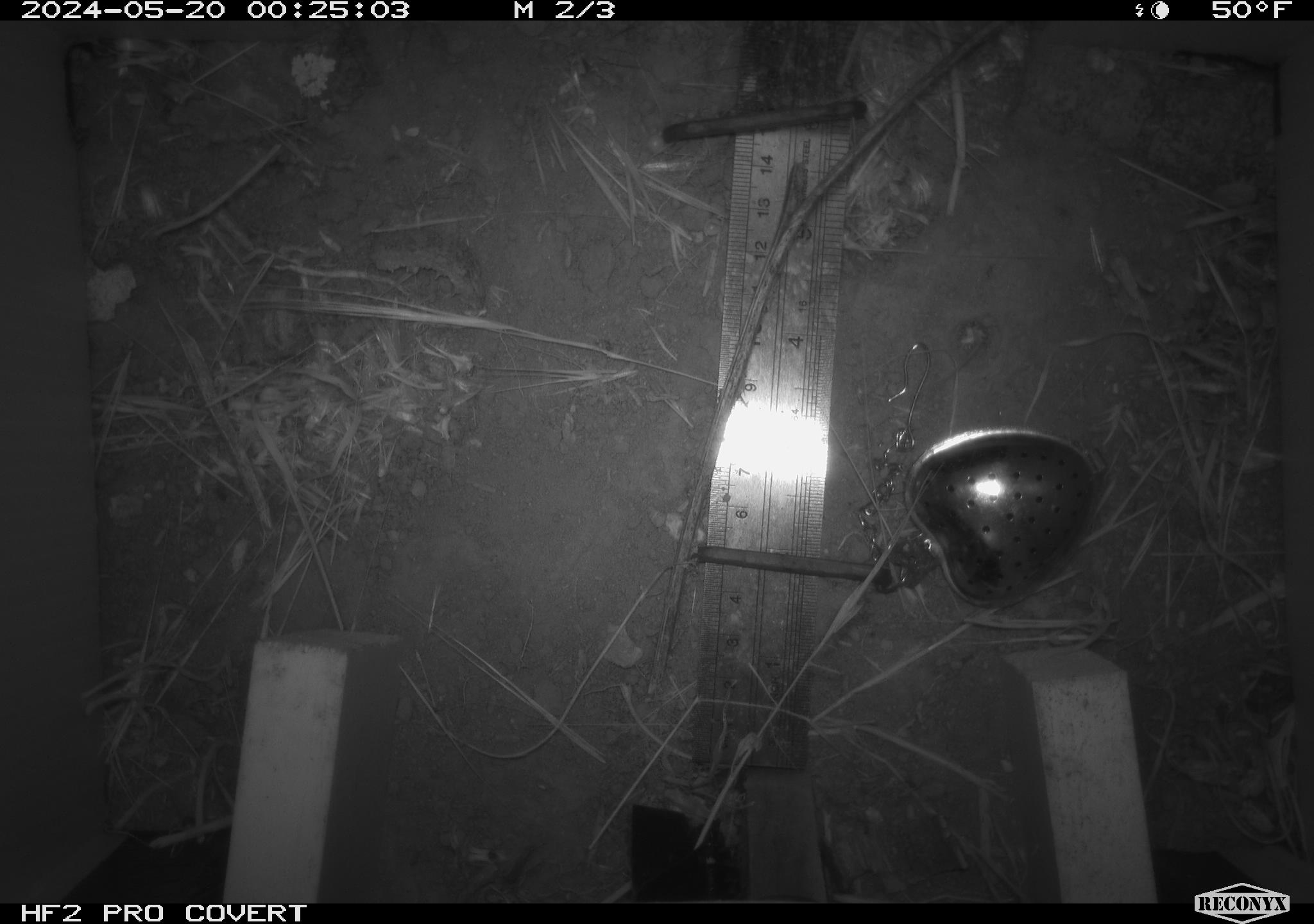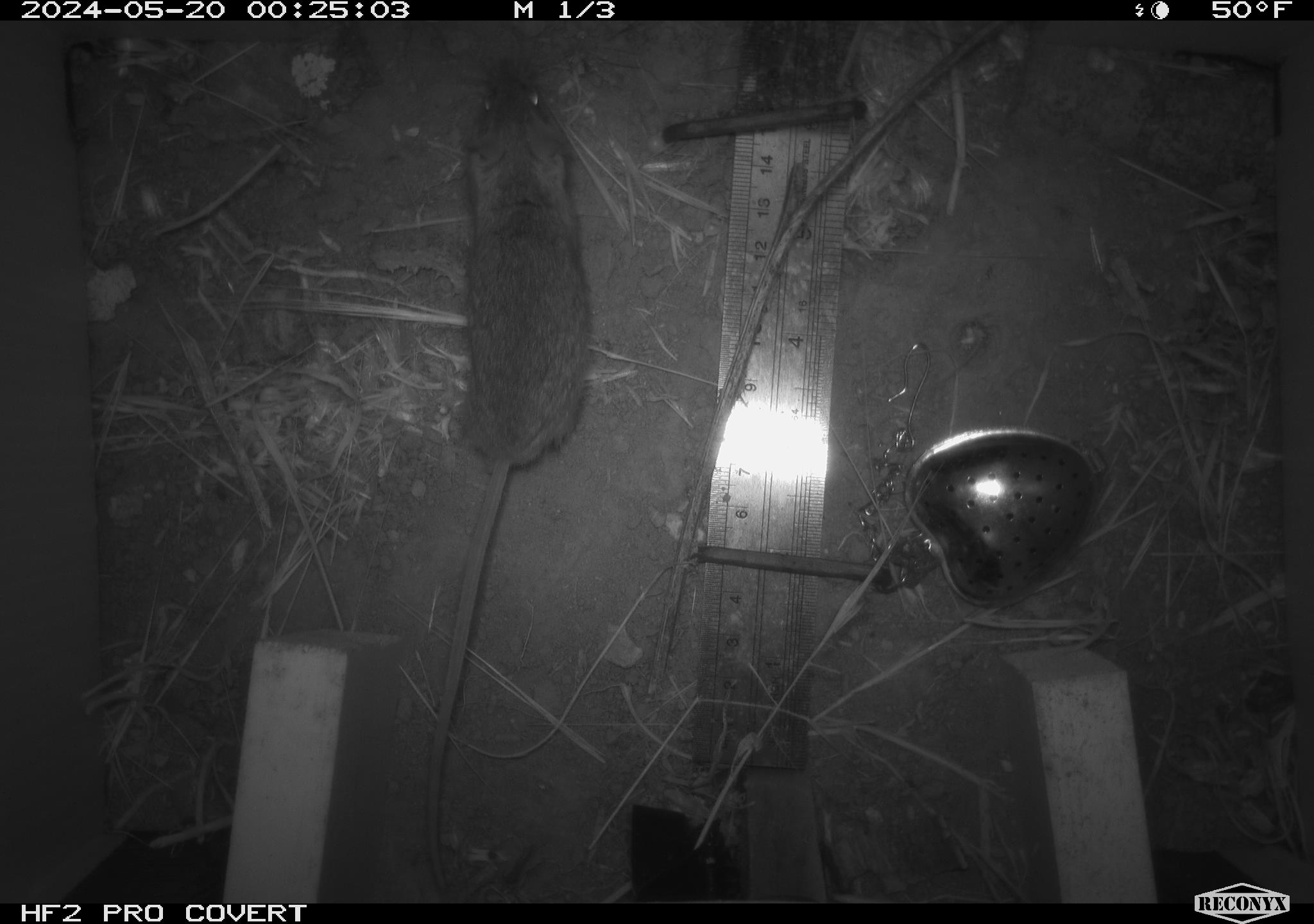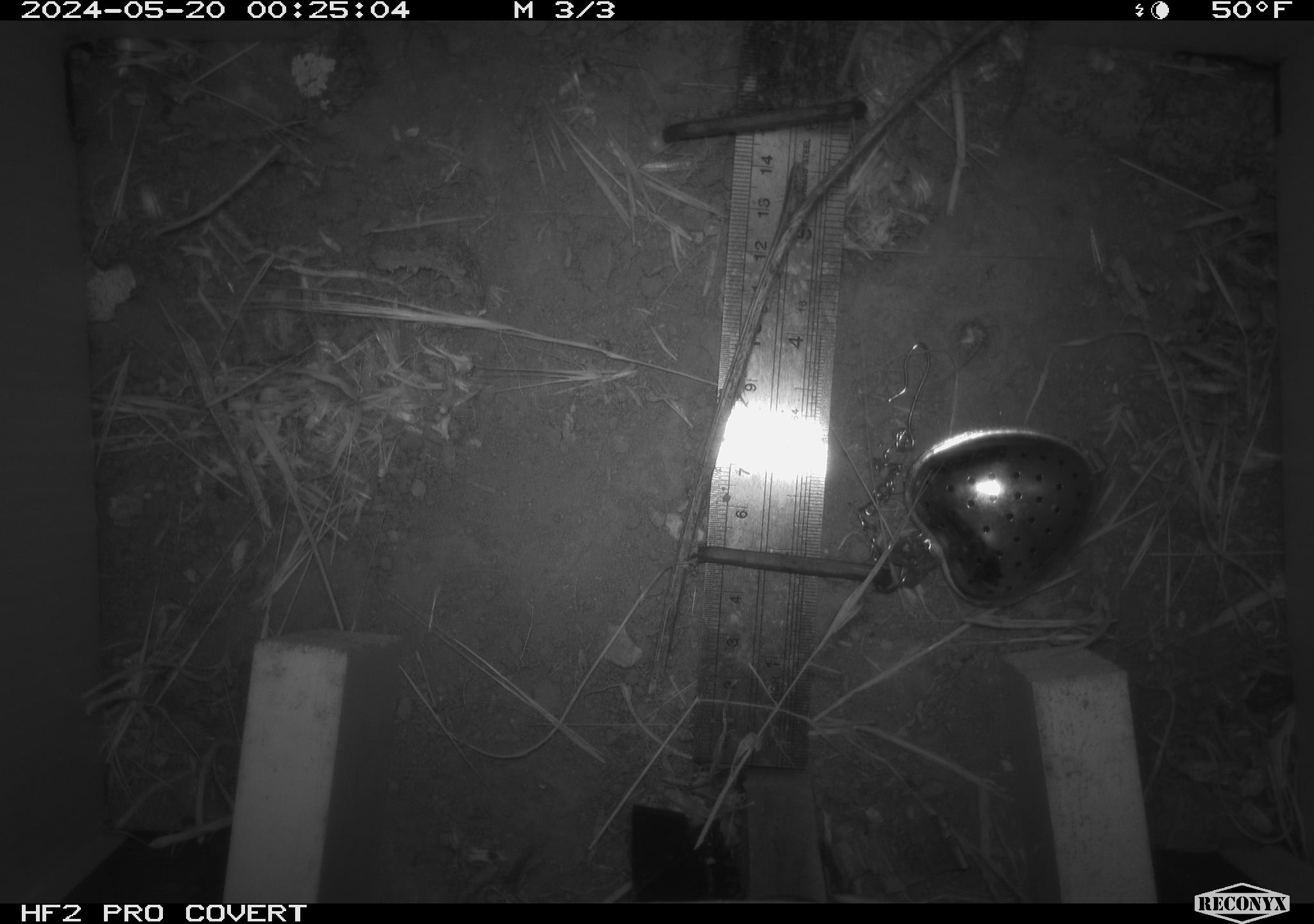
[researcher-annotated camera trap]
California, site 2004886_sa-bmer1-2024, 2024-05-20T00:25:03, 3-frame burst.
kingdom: Animalia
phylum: Chordata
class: Mammalia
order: Rodentia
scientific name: Rodentia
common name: mouse species